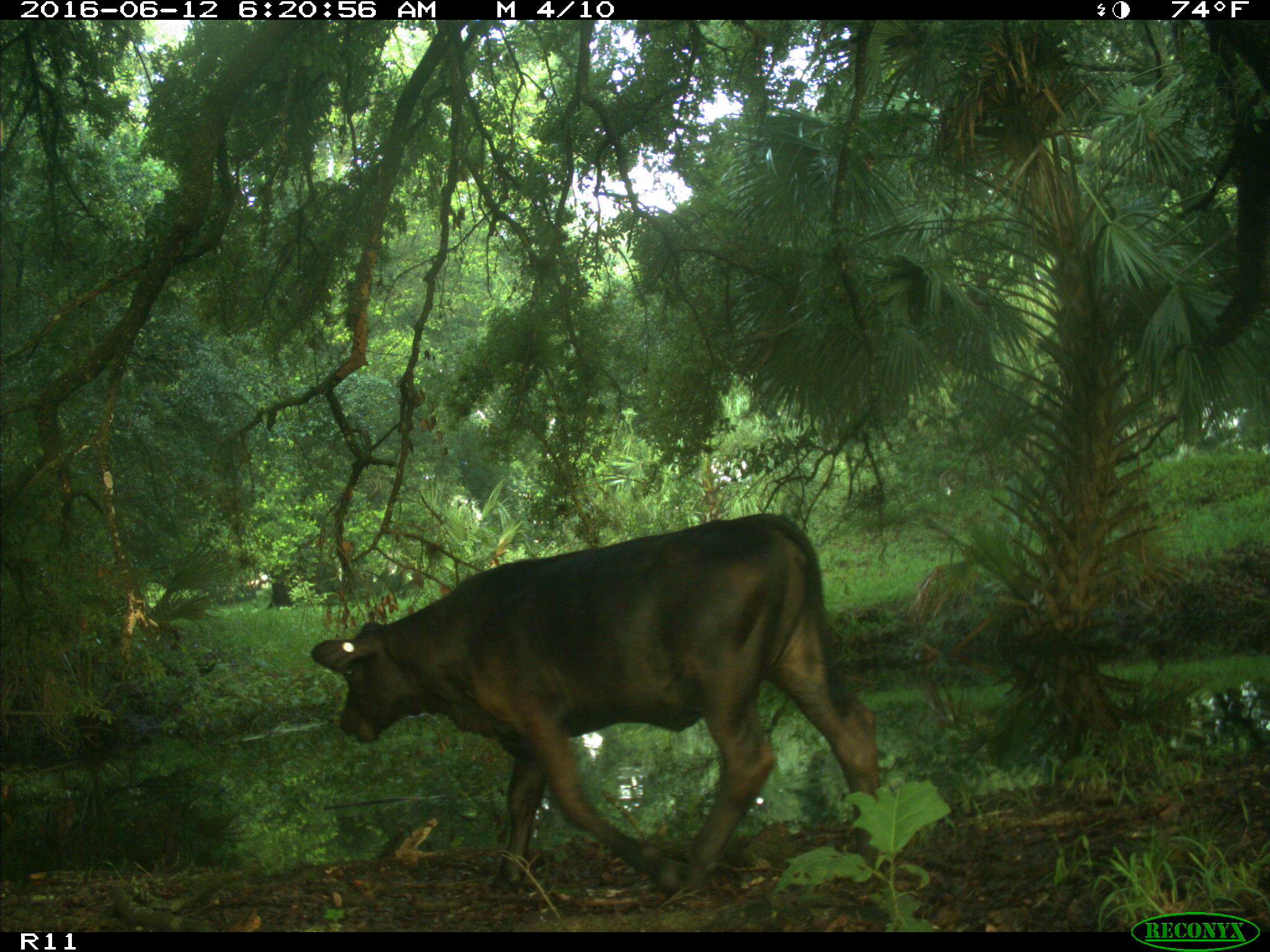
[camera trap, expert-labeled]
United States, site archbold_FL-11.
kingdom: Animalia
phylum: Chordata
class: Mammalia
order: Artiodactyla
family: Bovidae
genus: Bos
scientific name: Bos taurus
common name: domestic cow